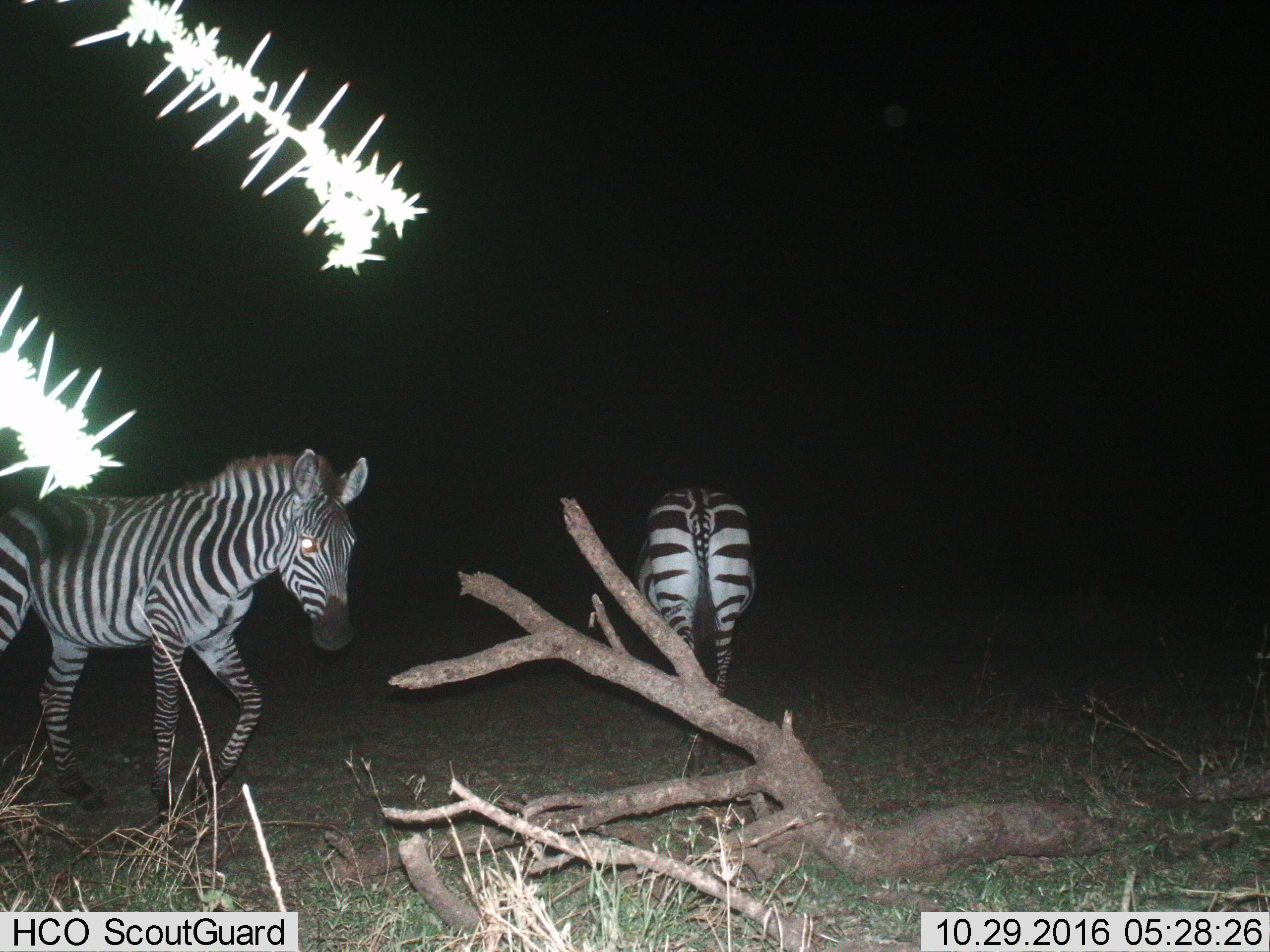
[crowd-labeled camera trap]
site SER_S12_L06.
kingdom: Animalia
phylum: Chordata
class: Mammalia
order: Perissodactyla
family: Equidae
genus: Equus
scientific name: Equus quagga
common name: plains zebra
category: zebraplains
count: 2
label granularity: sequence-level